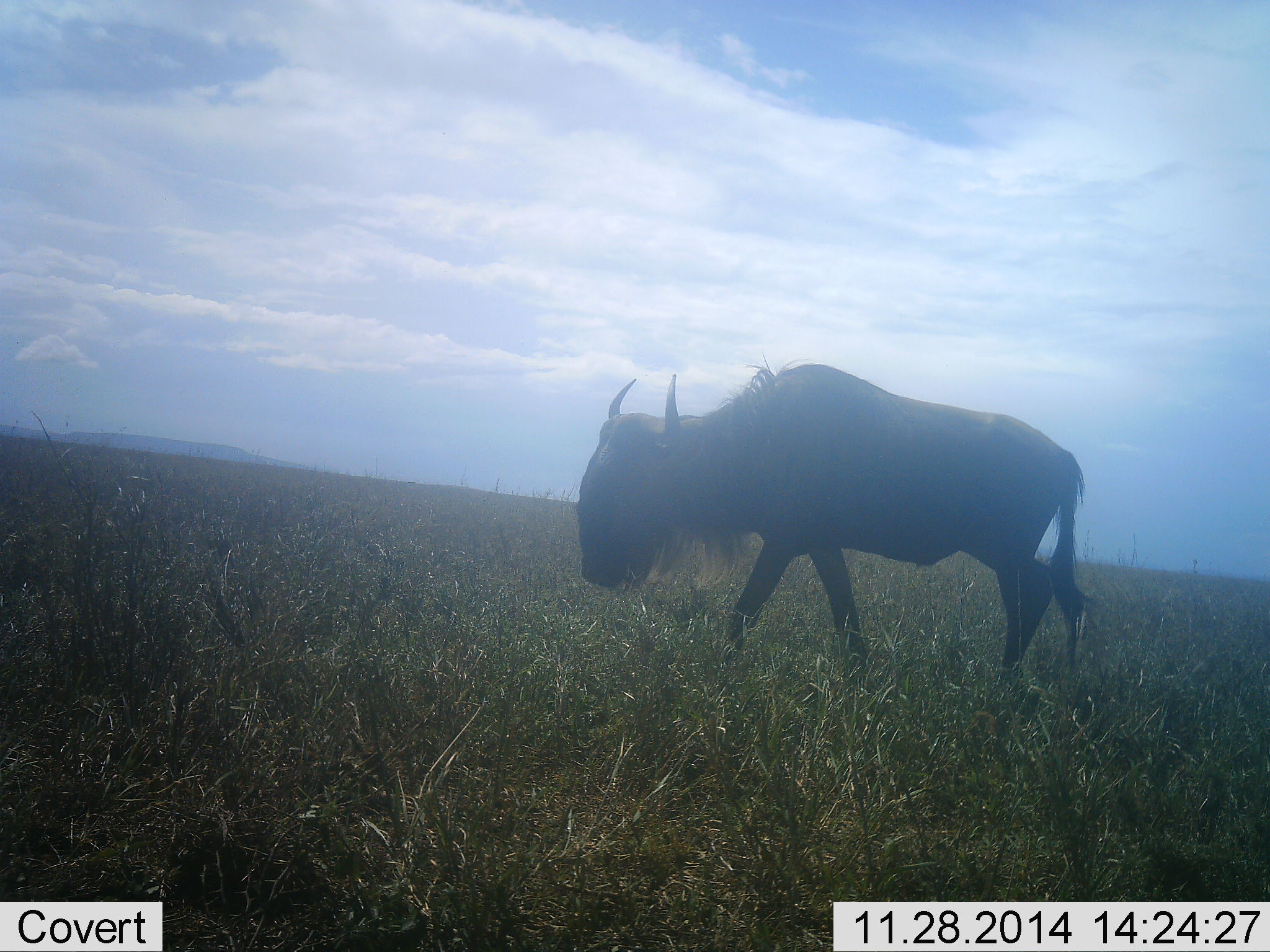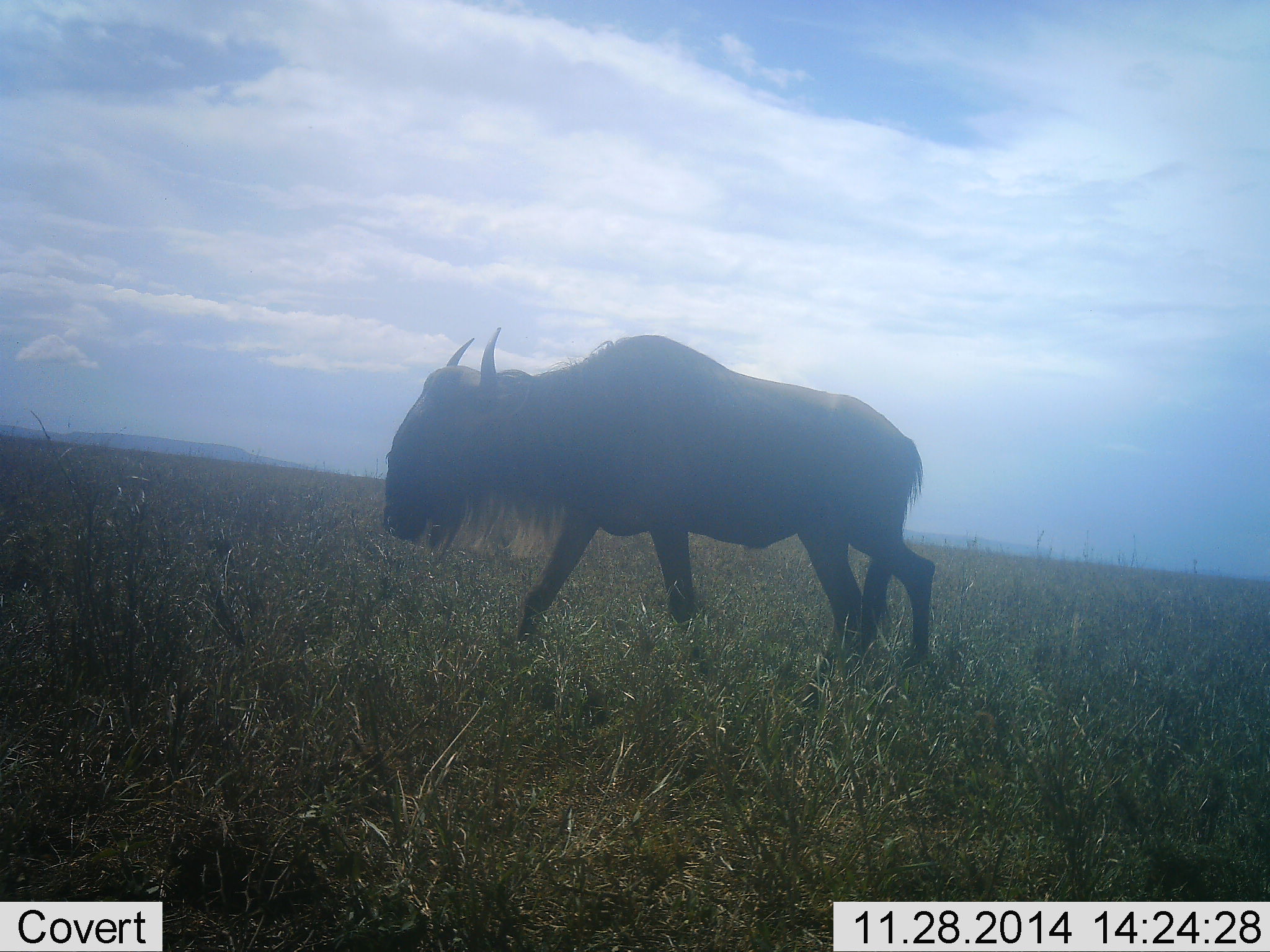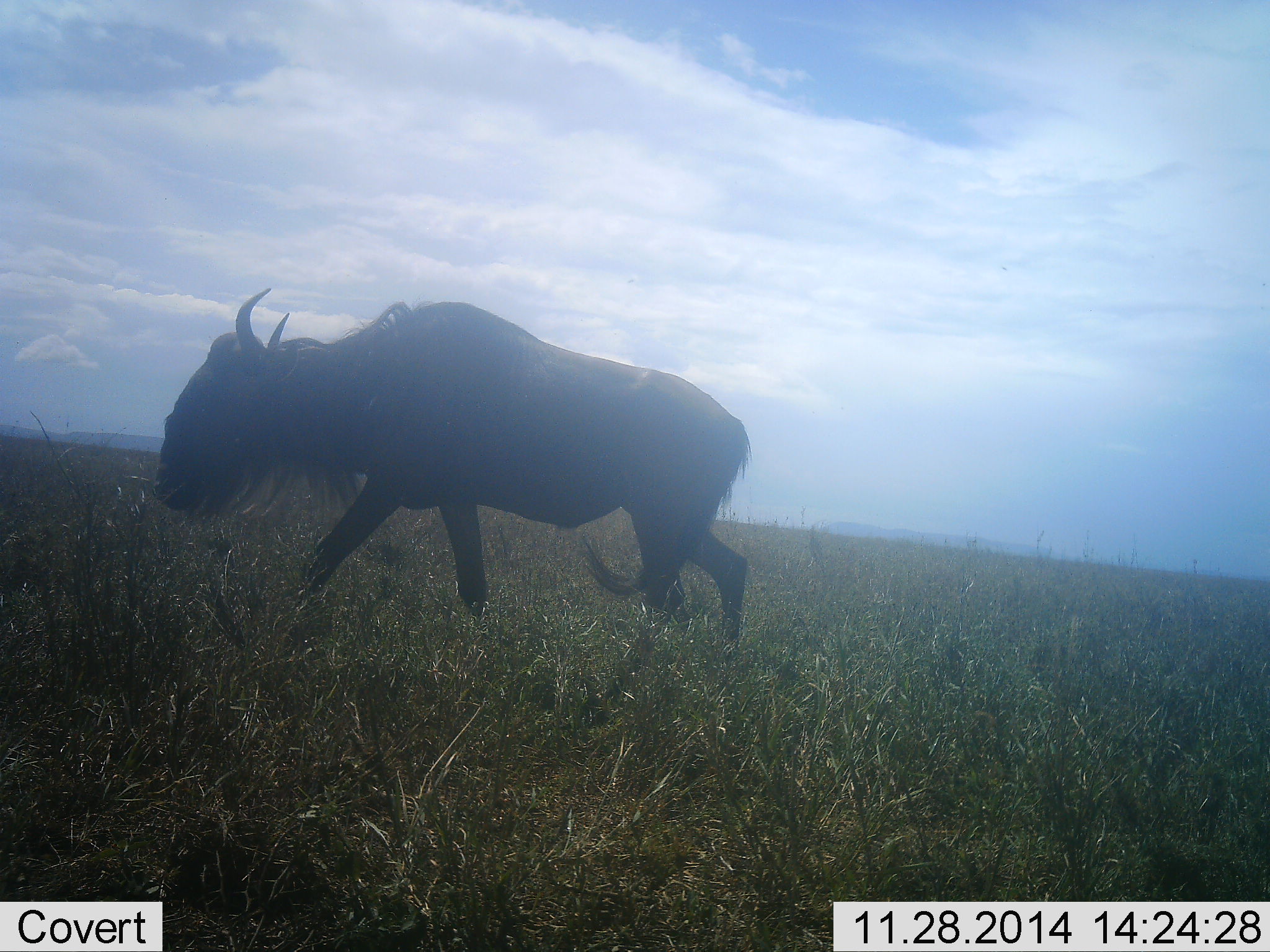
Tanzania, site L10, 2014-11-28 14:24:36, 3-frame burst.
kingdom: Animalia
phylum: Chordata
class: Mammalia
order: Artiodactyla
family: Bovidae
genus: Connochaetes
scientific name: Connochaetes taurinus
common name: blue wildebeest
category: wildebeest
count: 1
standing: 10%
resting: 0%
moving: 100%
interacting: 0%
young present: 0%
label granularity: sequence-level